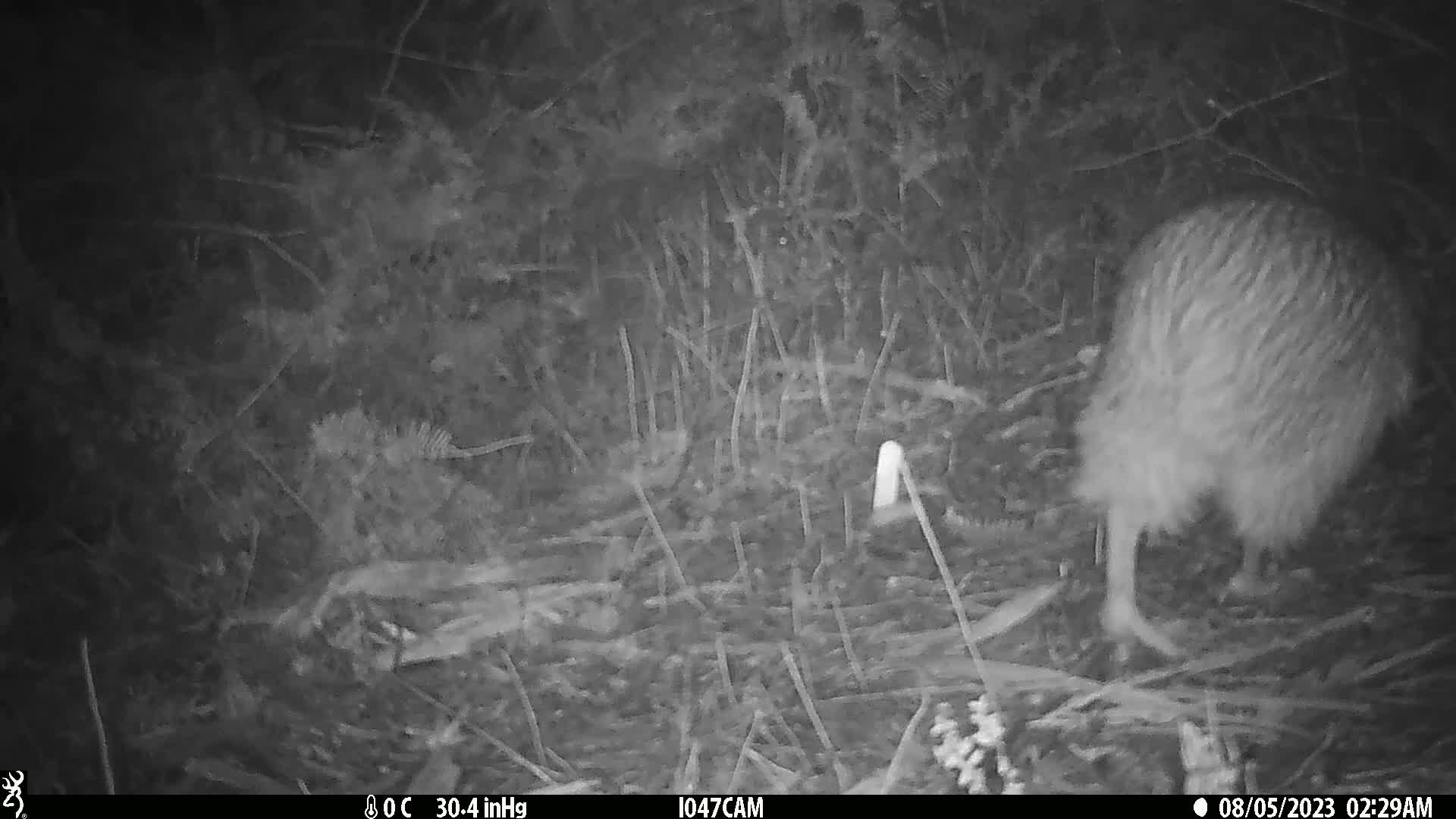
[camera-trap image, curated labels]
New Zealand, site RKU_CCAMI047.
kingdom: Animalia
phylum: Chordata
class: Aves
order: Apterygiformes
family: Apterygidae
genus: Apteryx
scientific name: Apteryx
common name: kiwi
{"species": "kiwi (Apteryx)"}